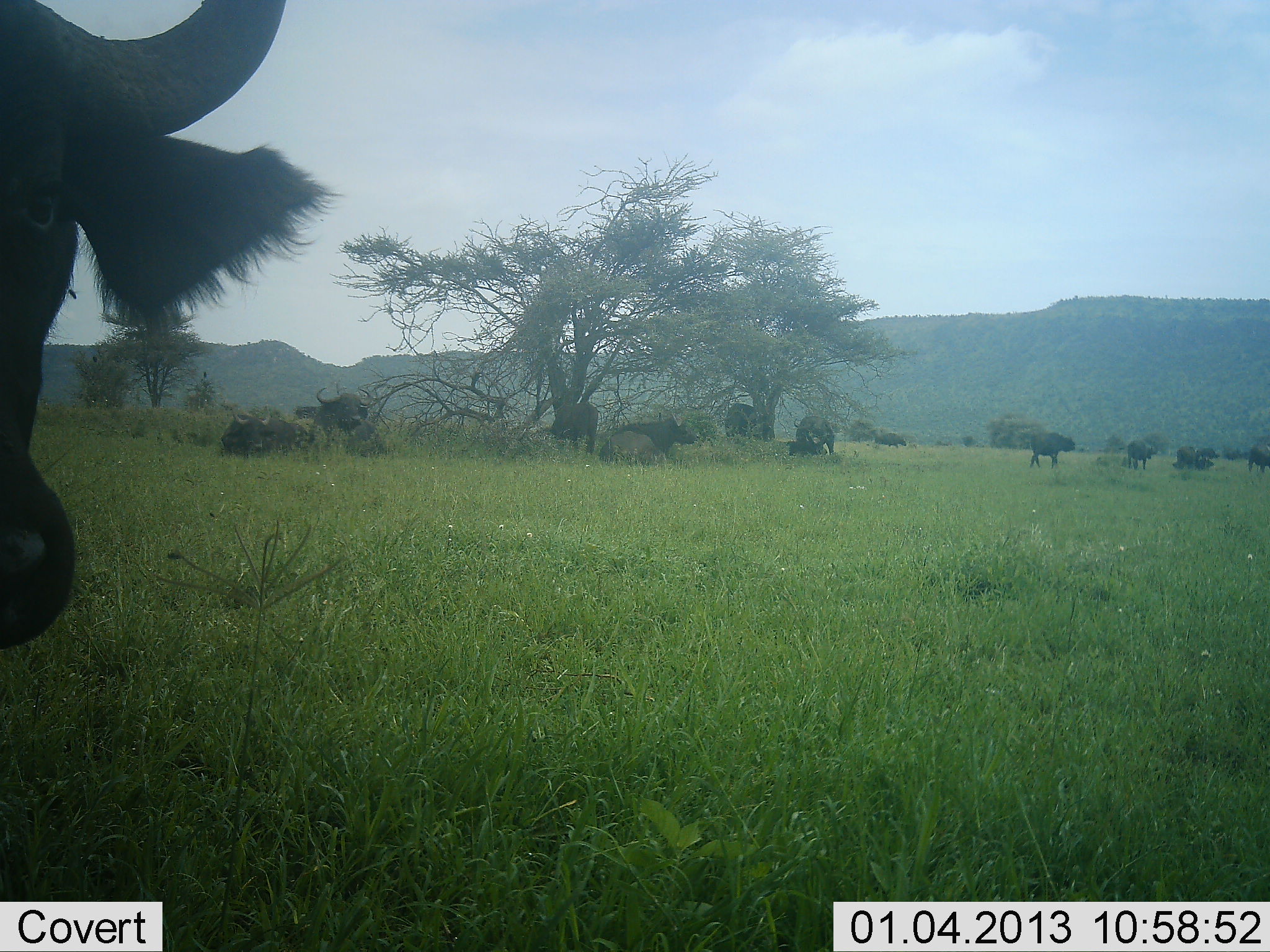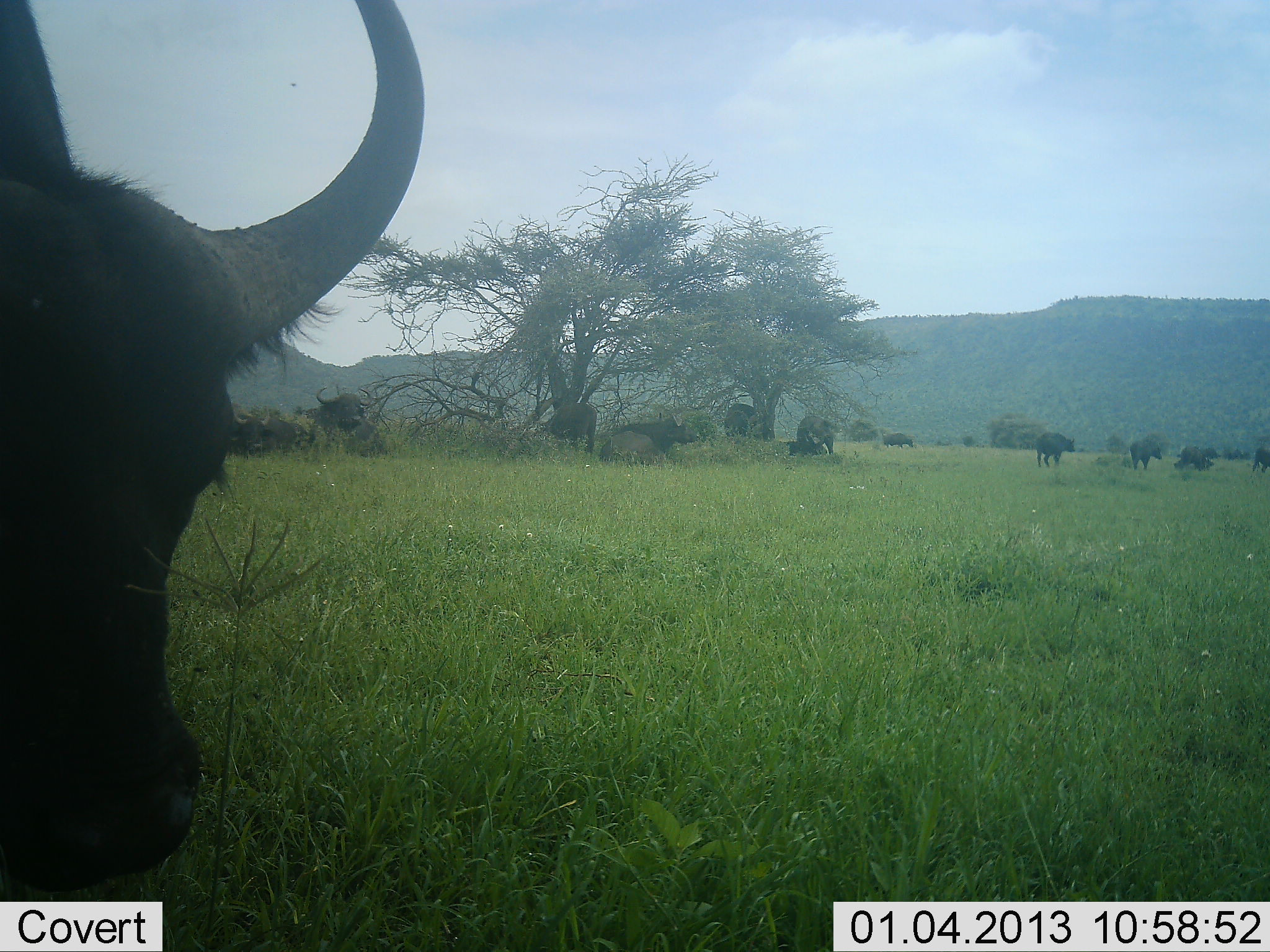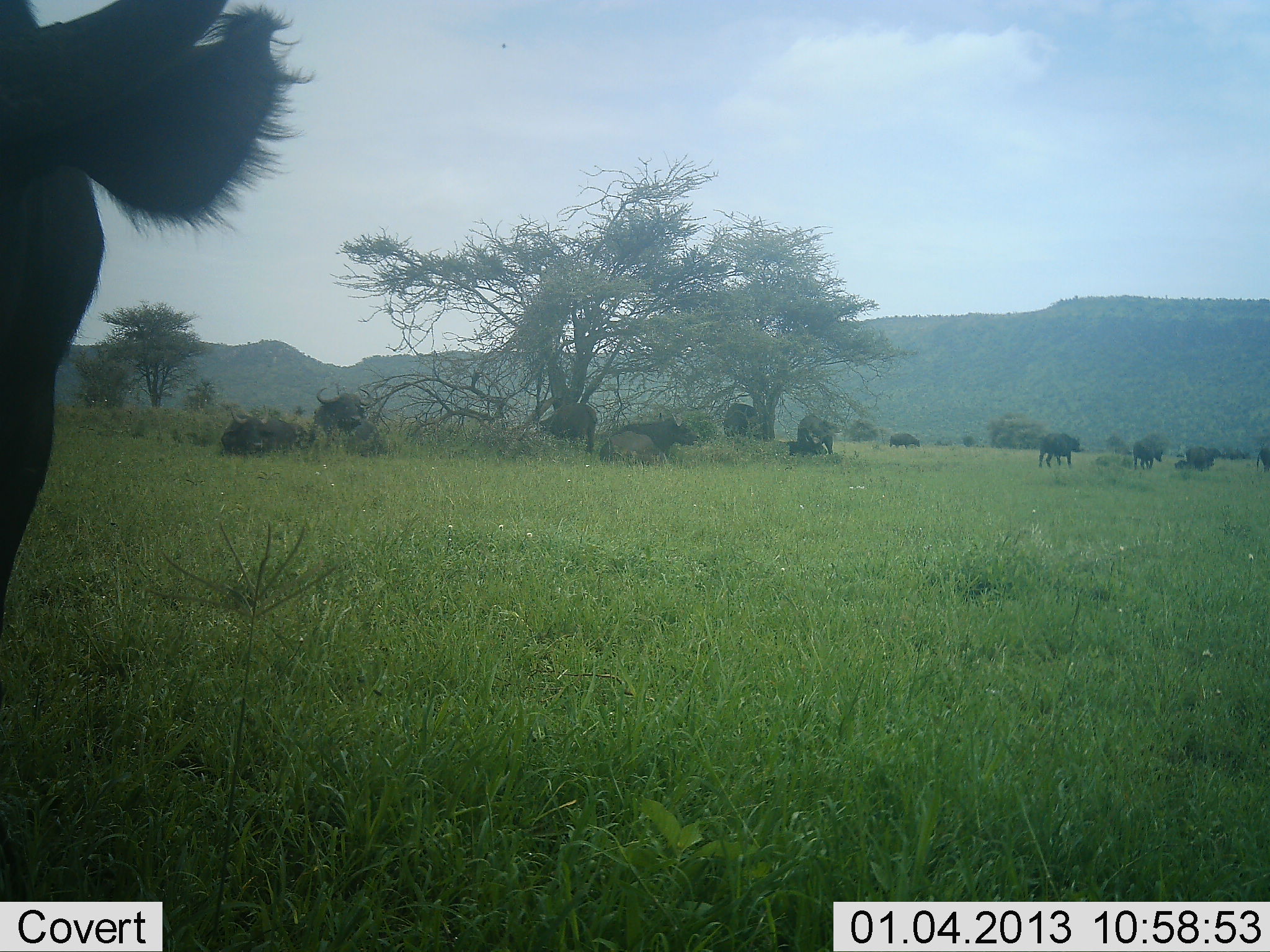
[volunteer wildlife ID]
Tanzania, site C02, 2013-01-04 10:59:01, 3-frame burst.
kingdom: Animalia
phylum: Chordata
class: Mammalia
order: Artiodactyla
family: Bovidae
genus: Syncerus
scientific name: Syncerus caffer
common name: cape buffalo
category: buffalo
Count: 11-50.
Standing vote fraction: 64%.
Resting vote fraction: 79%.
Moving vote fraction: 71%.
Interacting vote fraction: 0%.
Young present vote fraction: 0%.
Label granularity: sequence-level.